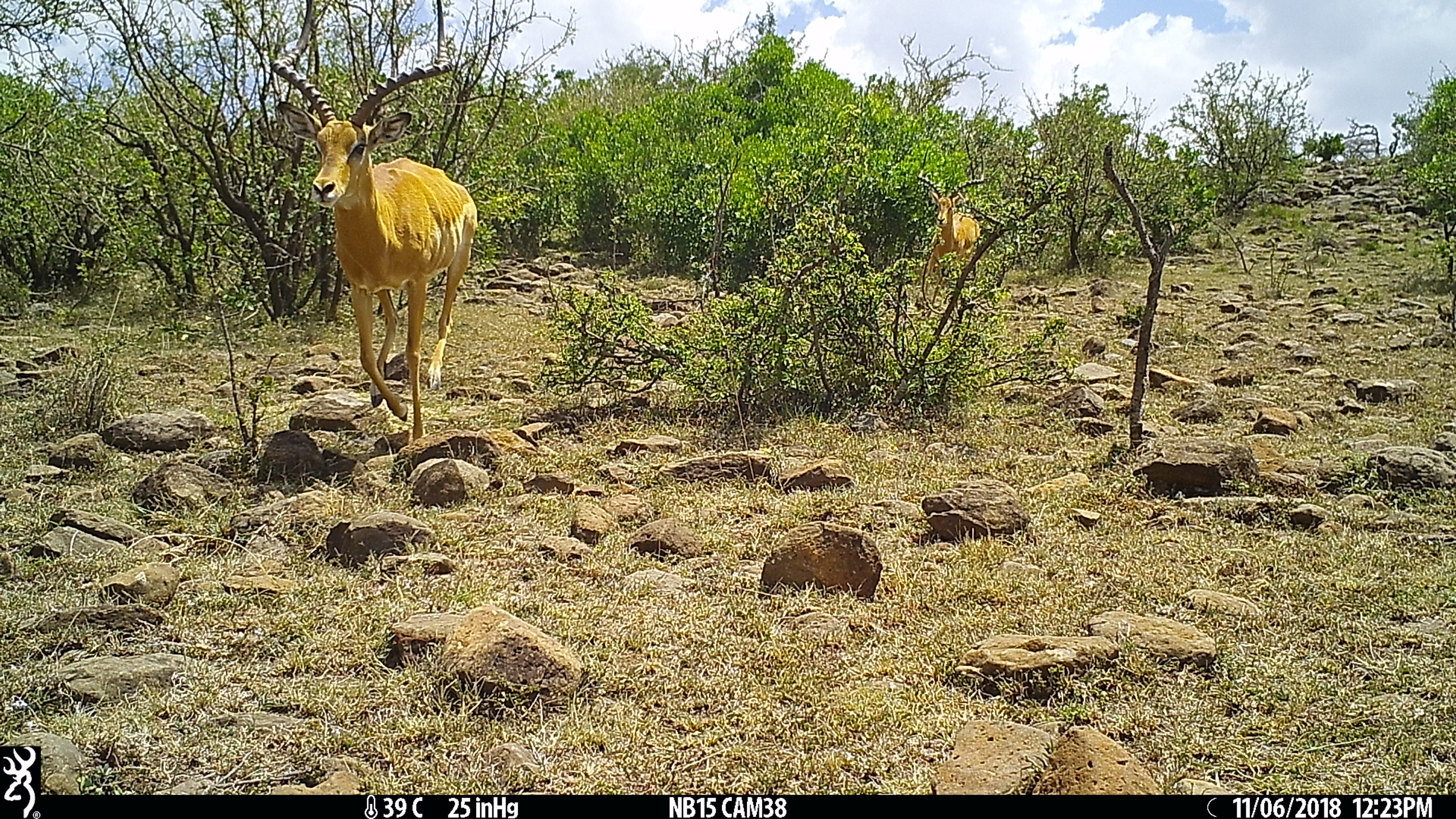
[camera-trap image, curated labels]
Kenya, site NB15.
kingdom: Animalia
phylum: Chordata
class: Mammalia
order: Artiodactyla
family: Bovidae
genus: Aepyceros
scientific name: Aepyceros melampus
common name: impala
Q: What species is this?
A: Impala (Aepyceros melampus).